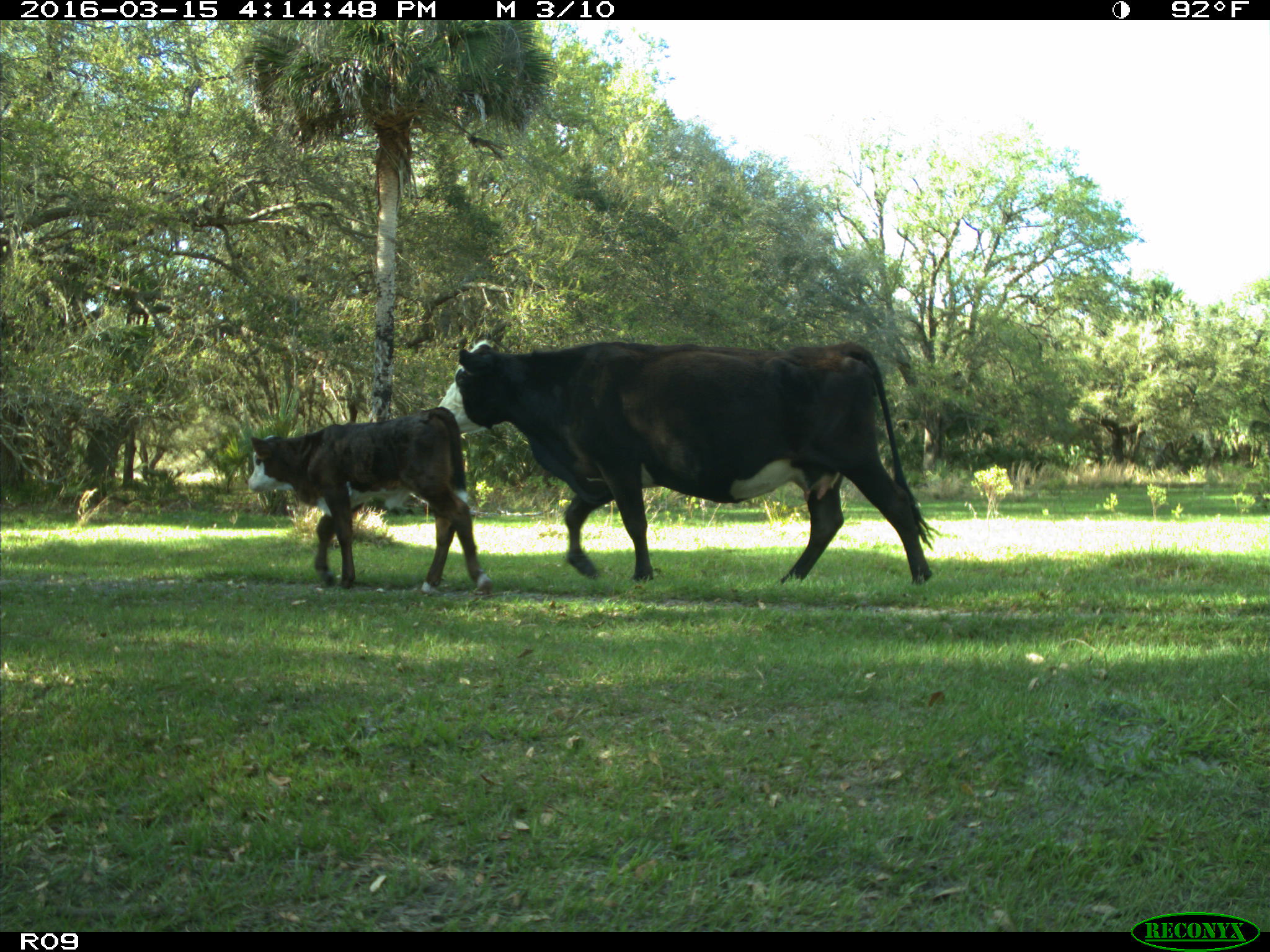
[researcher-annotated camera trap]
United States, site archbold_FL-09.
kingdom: Animalia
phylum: Chordata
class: Mammalia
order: Artiodactyla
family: Bovidae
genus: Bos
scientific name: Bos taurus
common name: domestic cow